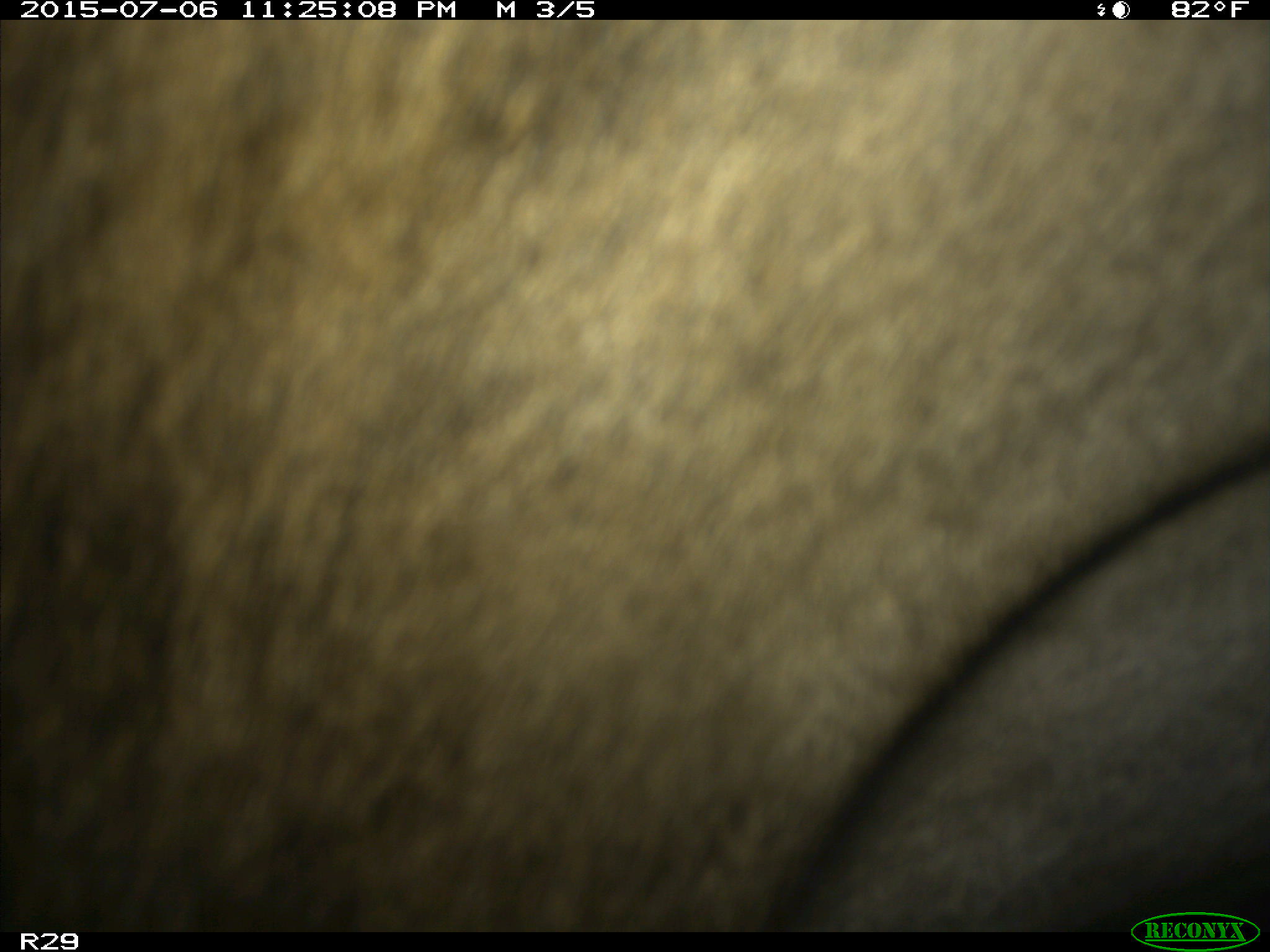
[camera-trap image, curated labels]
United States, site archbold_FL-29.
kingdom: Animalia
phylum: Chordata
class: Mammalia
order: Artiodactyla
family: Bovidae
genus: Bos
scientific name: Bos taurus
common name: domestic cow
Bos taurus (domestic cow).